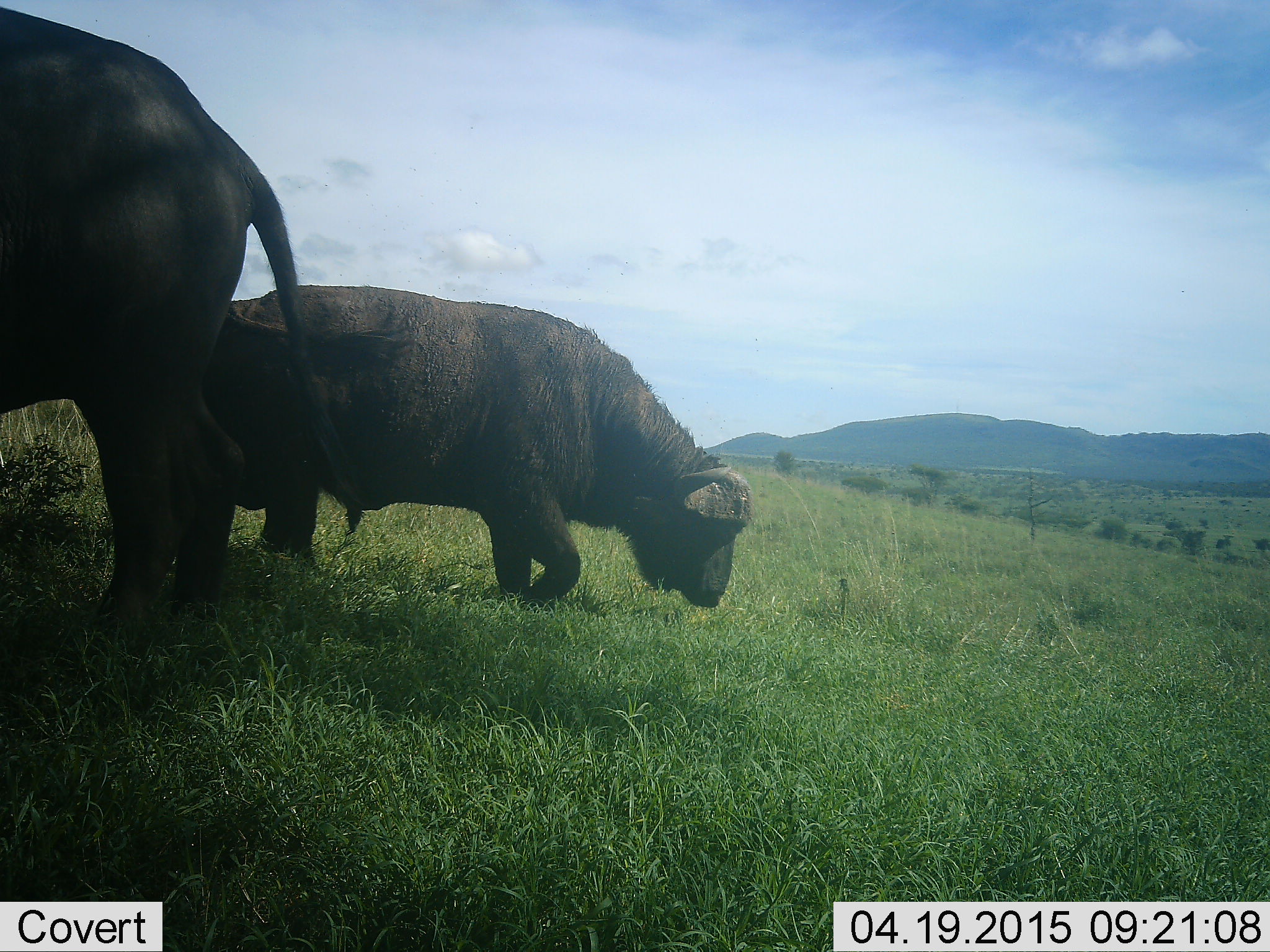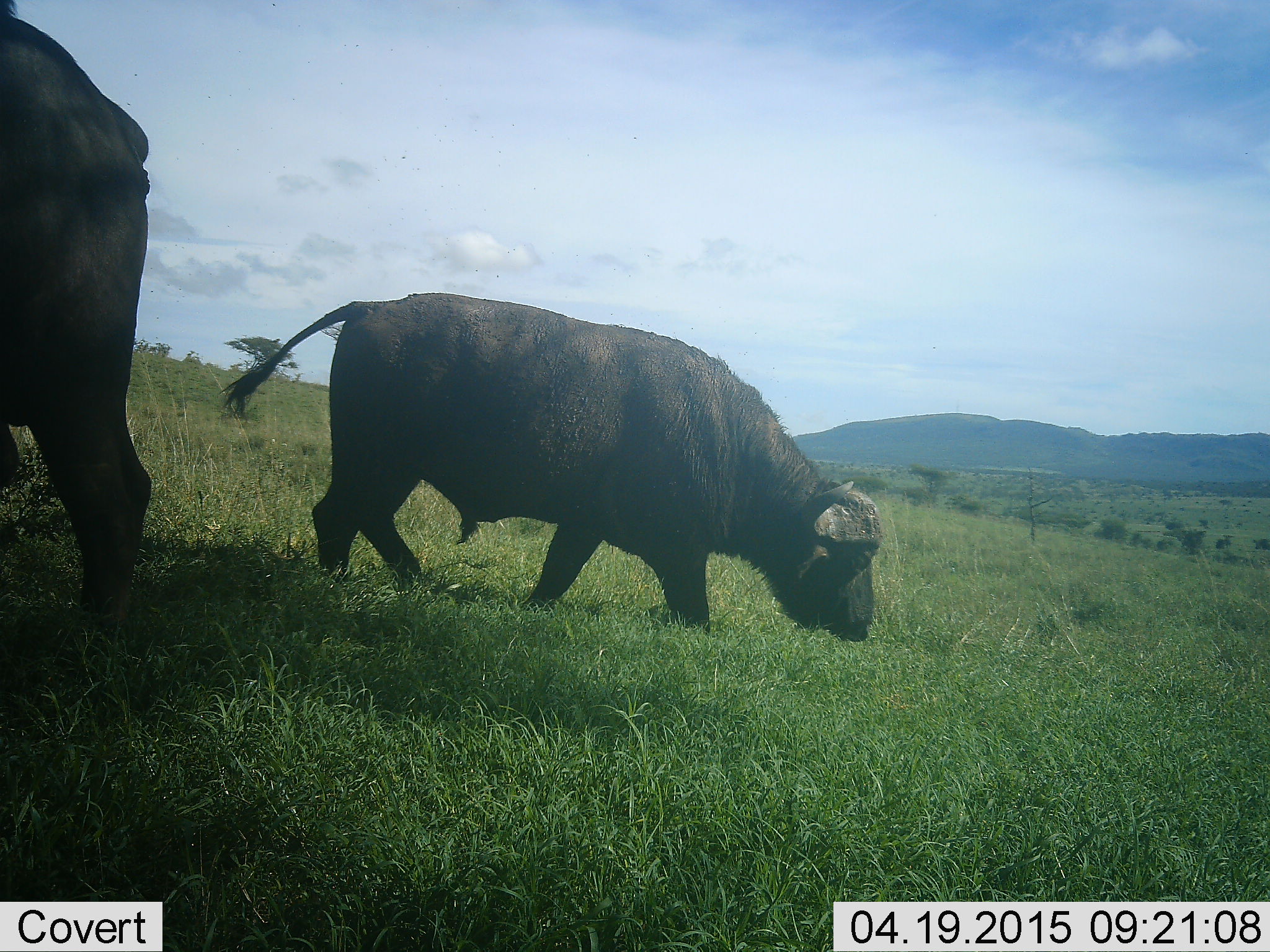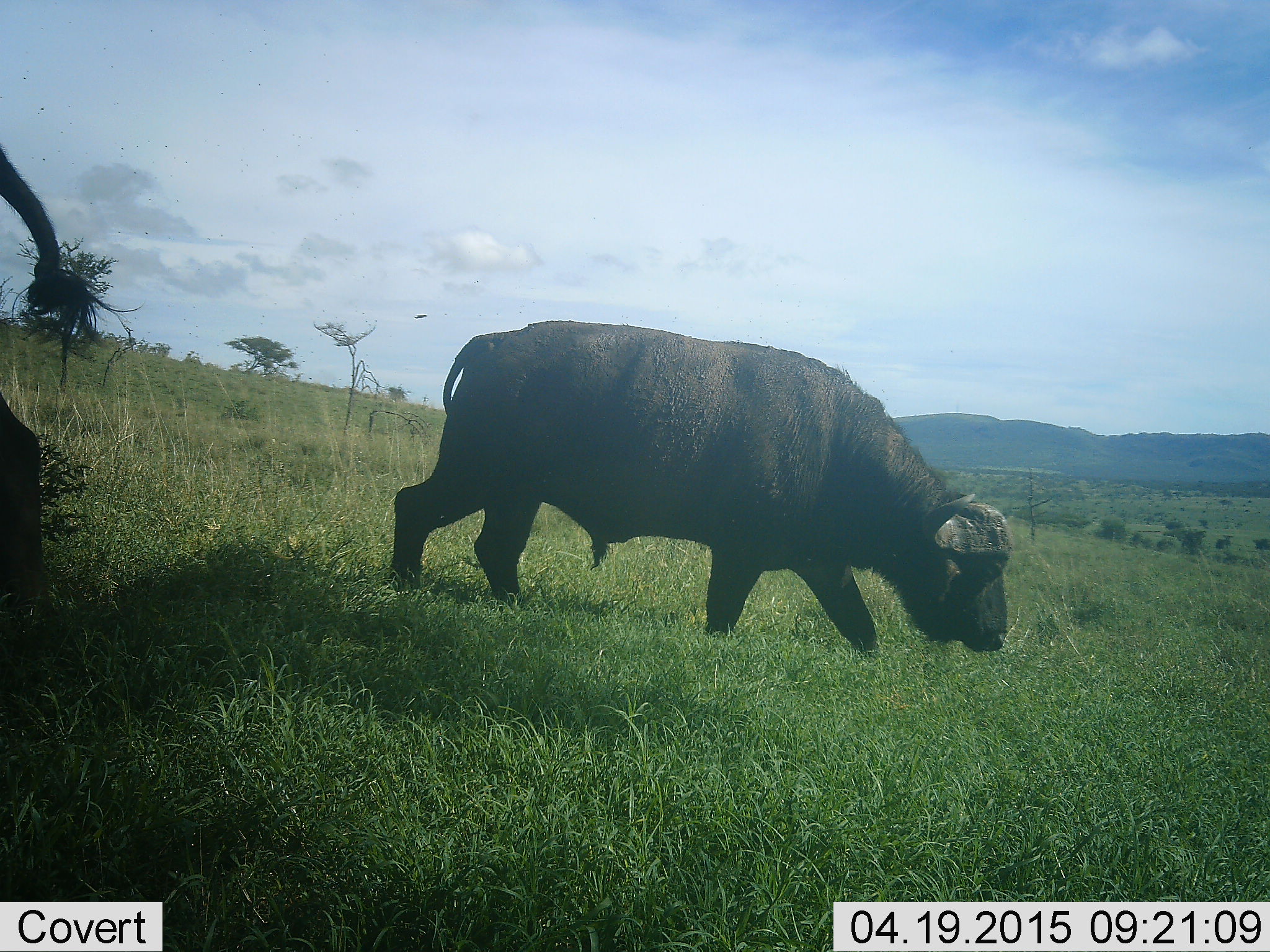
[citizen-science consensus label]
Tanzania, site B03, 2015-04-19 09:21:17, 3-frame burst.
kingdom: Animalia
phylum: Chordata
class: Mammalia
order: Artiodactyla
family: Bovidae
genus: Syncerus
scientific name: Syncerus caffer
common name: cape buffalo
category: buffalo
Buffalo (cape buffalo) (Syncerus caffer), count 2. Behavior (volunteer vote fractions): standing 40%, resting 0%, moving 70%, interacting 0%. Young present (vote fraction): 0%. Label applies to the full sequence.